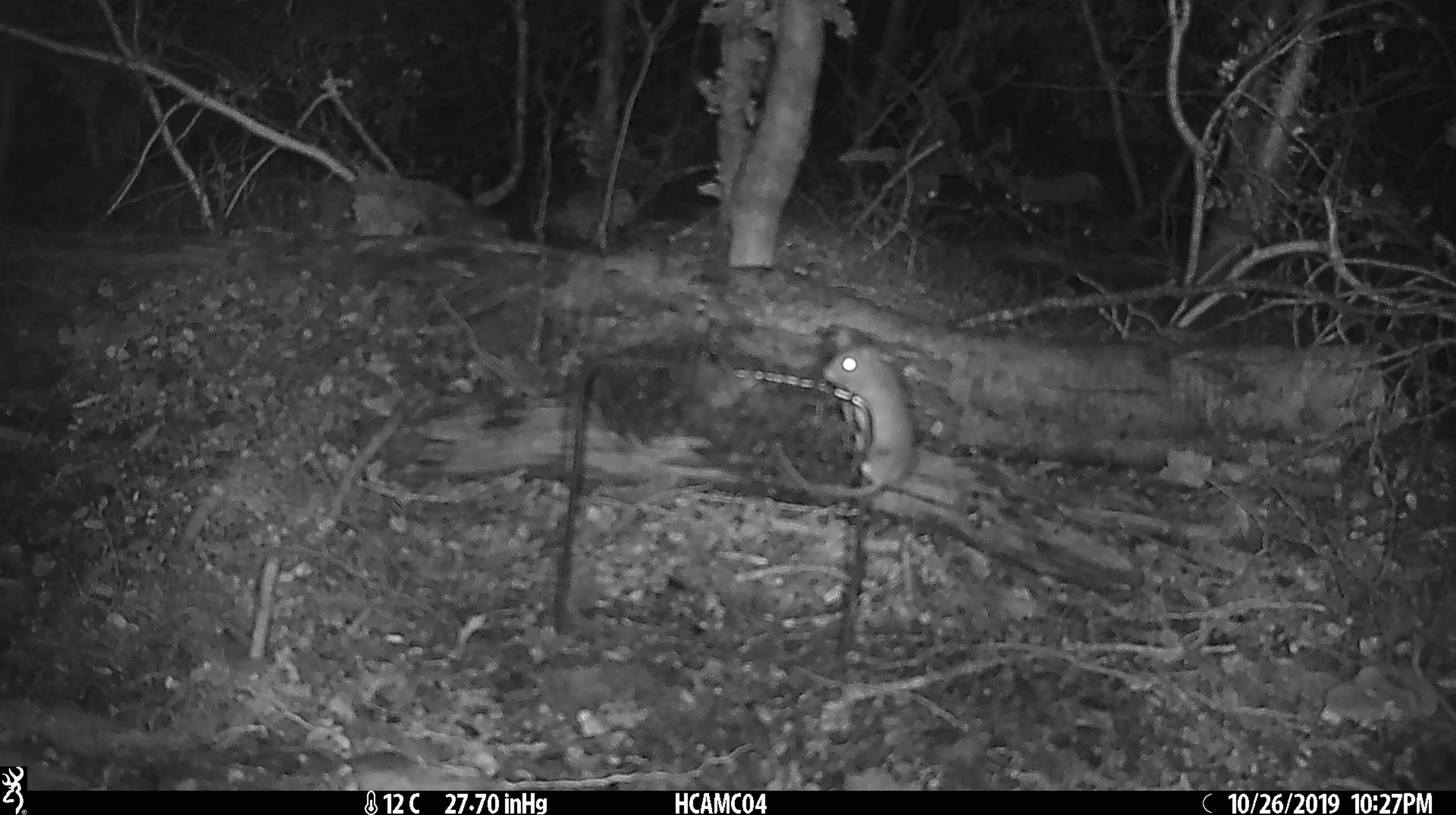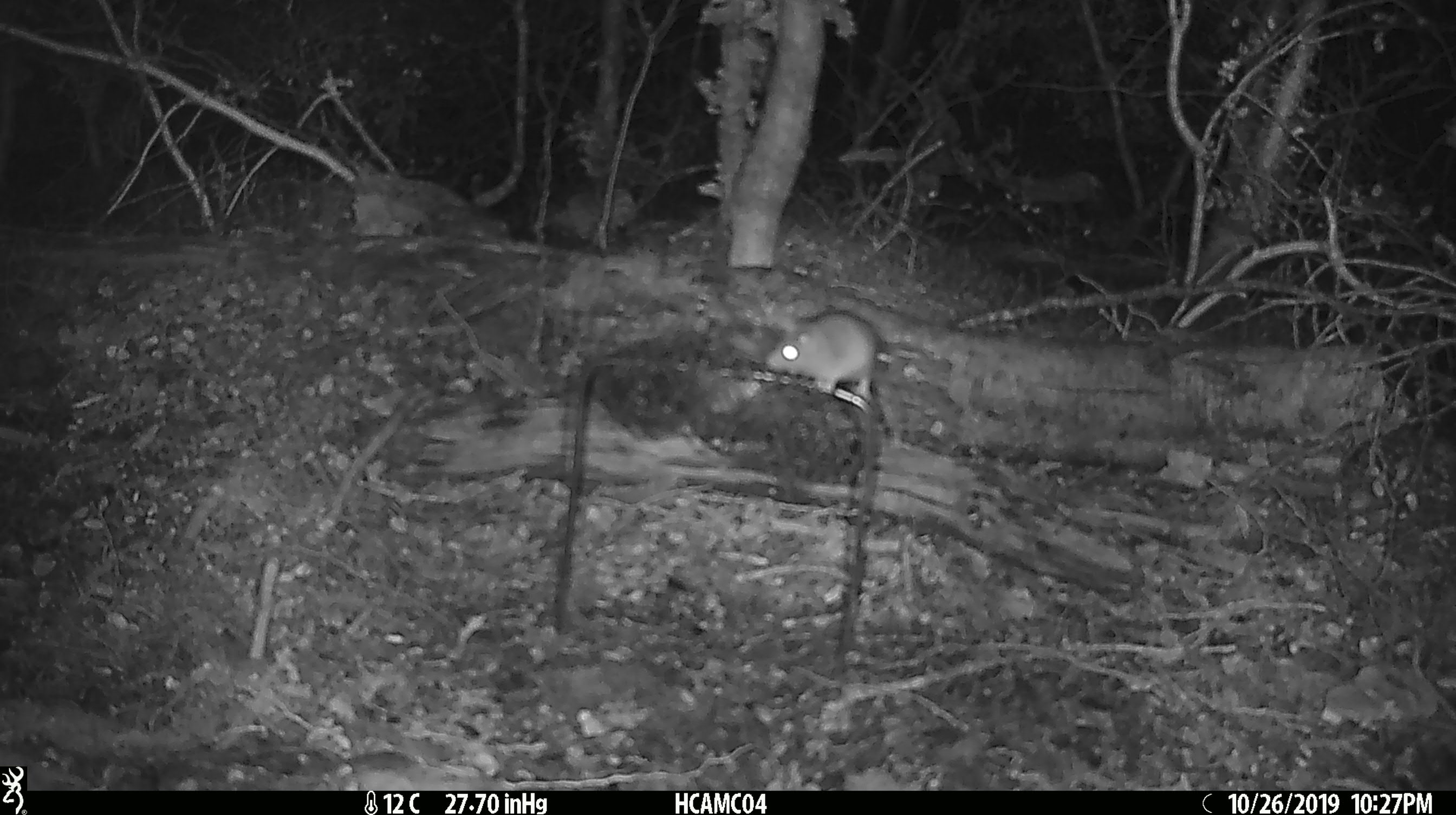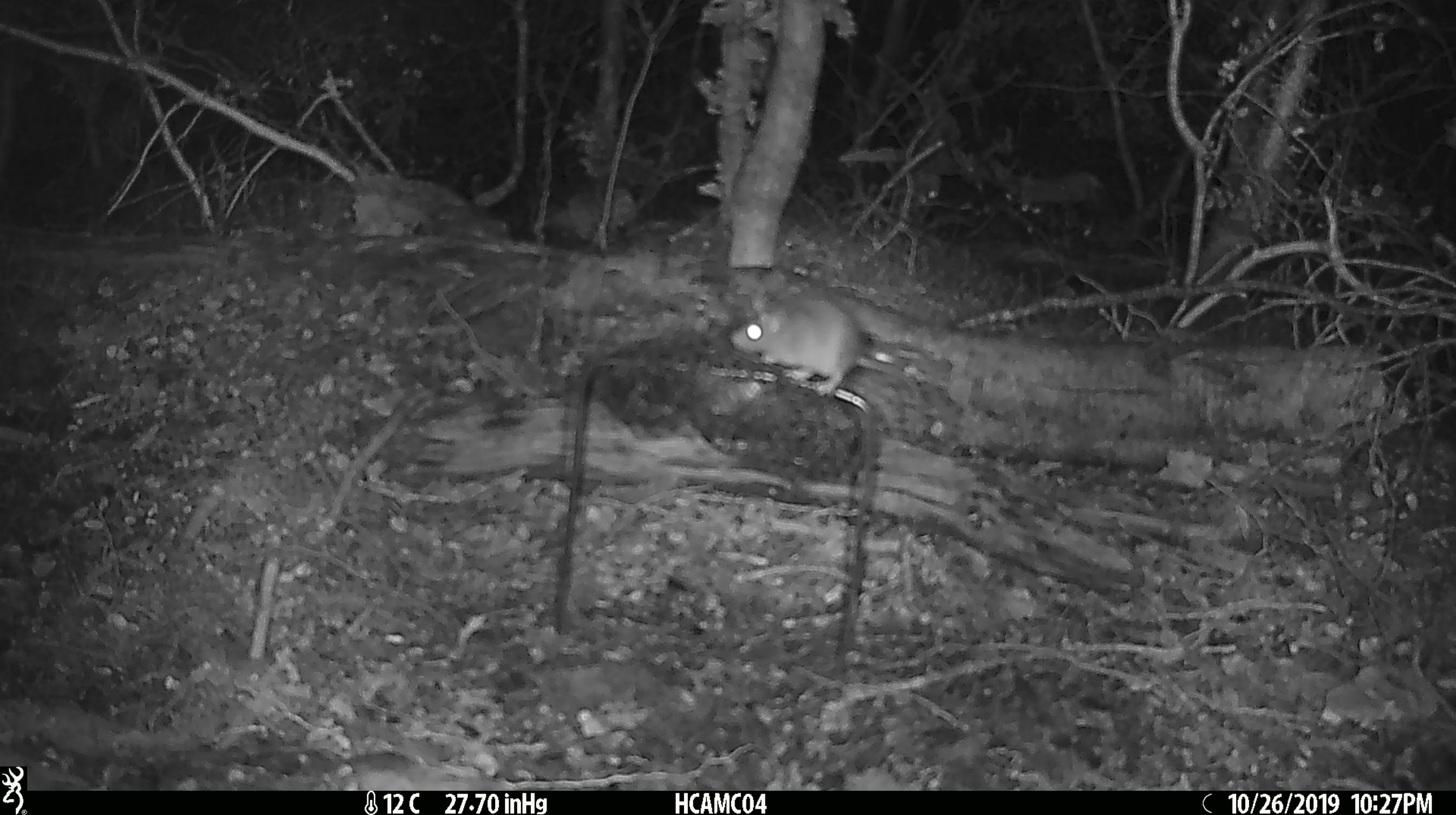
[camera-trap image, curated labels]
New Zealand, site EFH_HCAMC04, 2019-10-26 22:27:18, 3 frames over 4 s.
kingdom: Animalia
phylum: Chordata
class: Mammalia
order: Rodentia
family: Muridae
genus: Mus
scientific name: Mus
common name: mouse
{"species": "mouse (Mus)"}